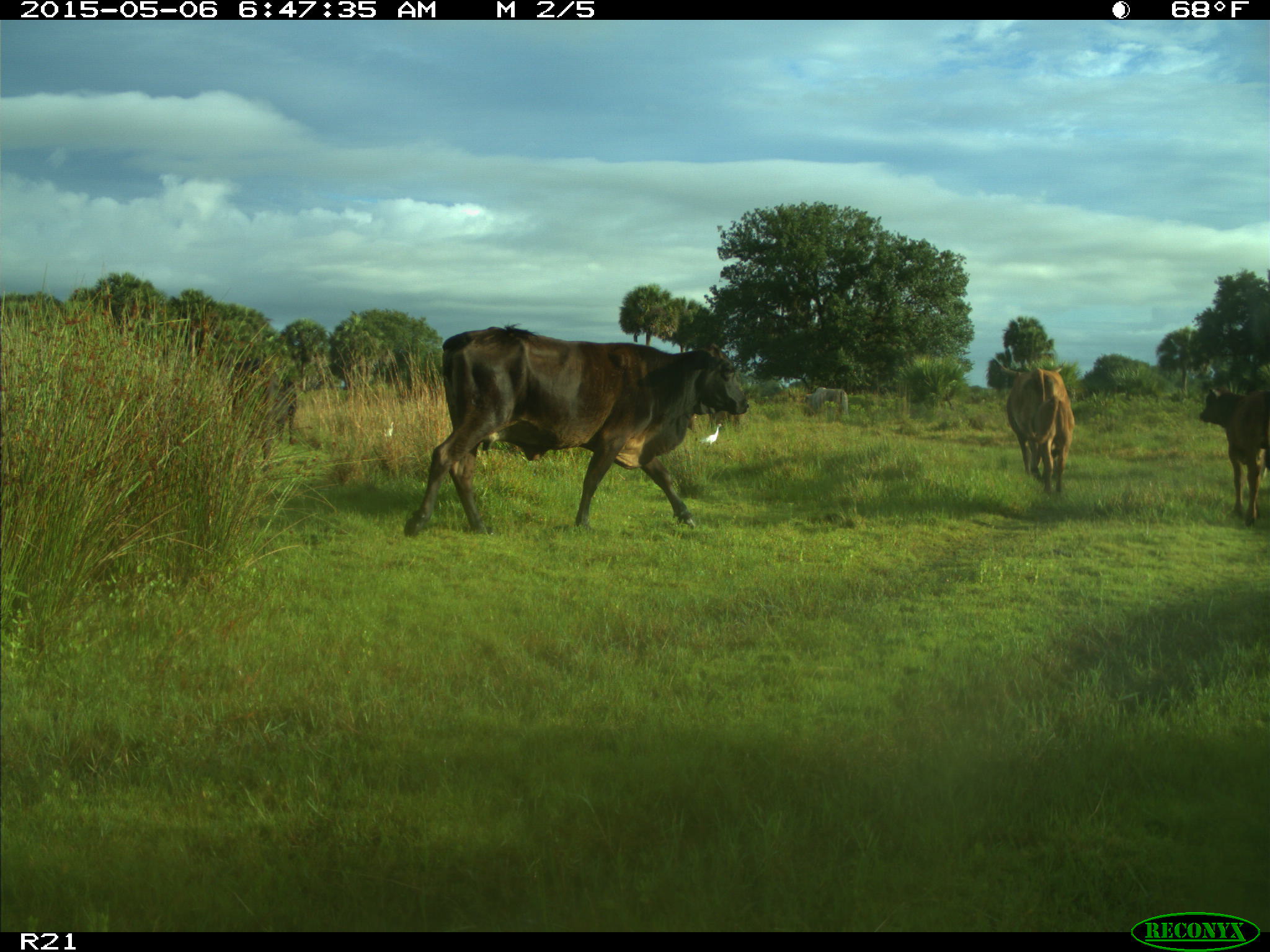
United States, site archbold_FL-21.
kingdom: Animalia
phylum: Chordata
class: Mammalia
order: Artiodactyla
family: Bovidae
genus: Bos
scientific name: Bos taurus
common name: domestic cow